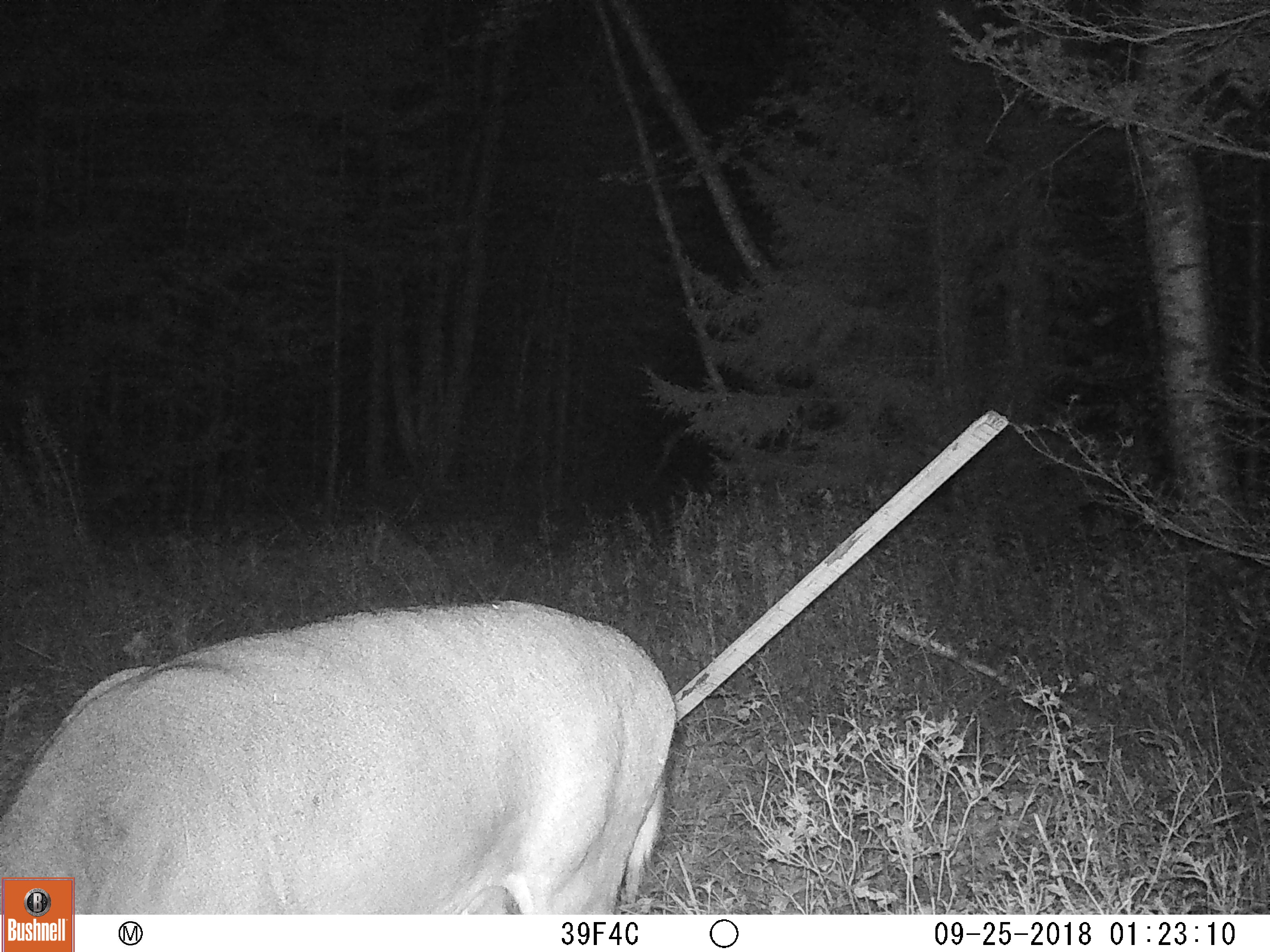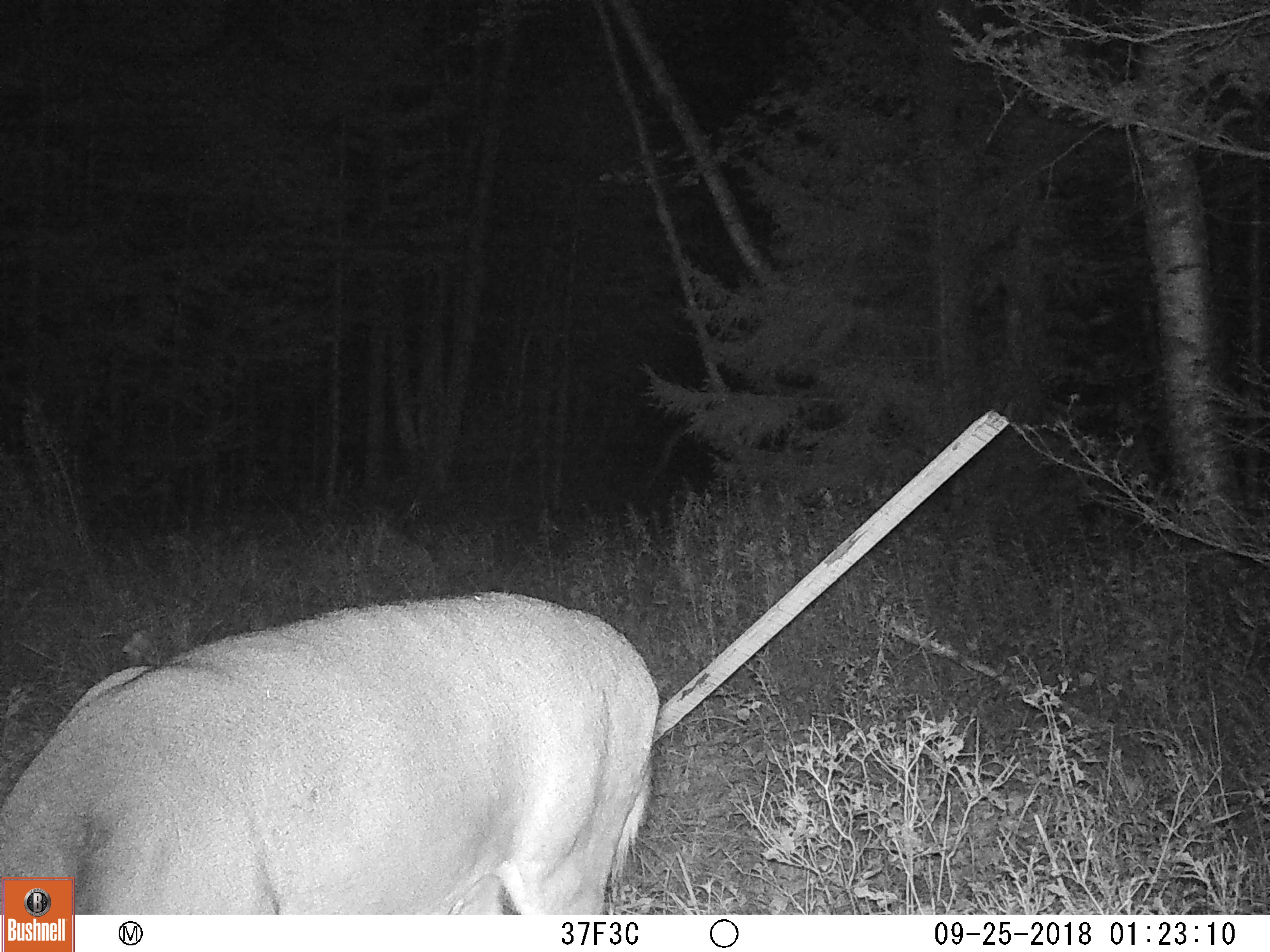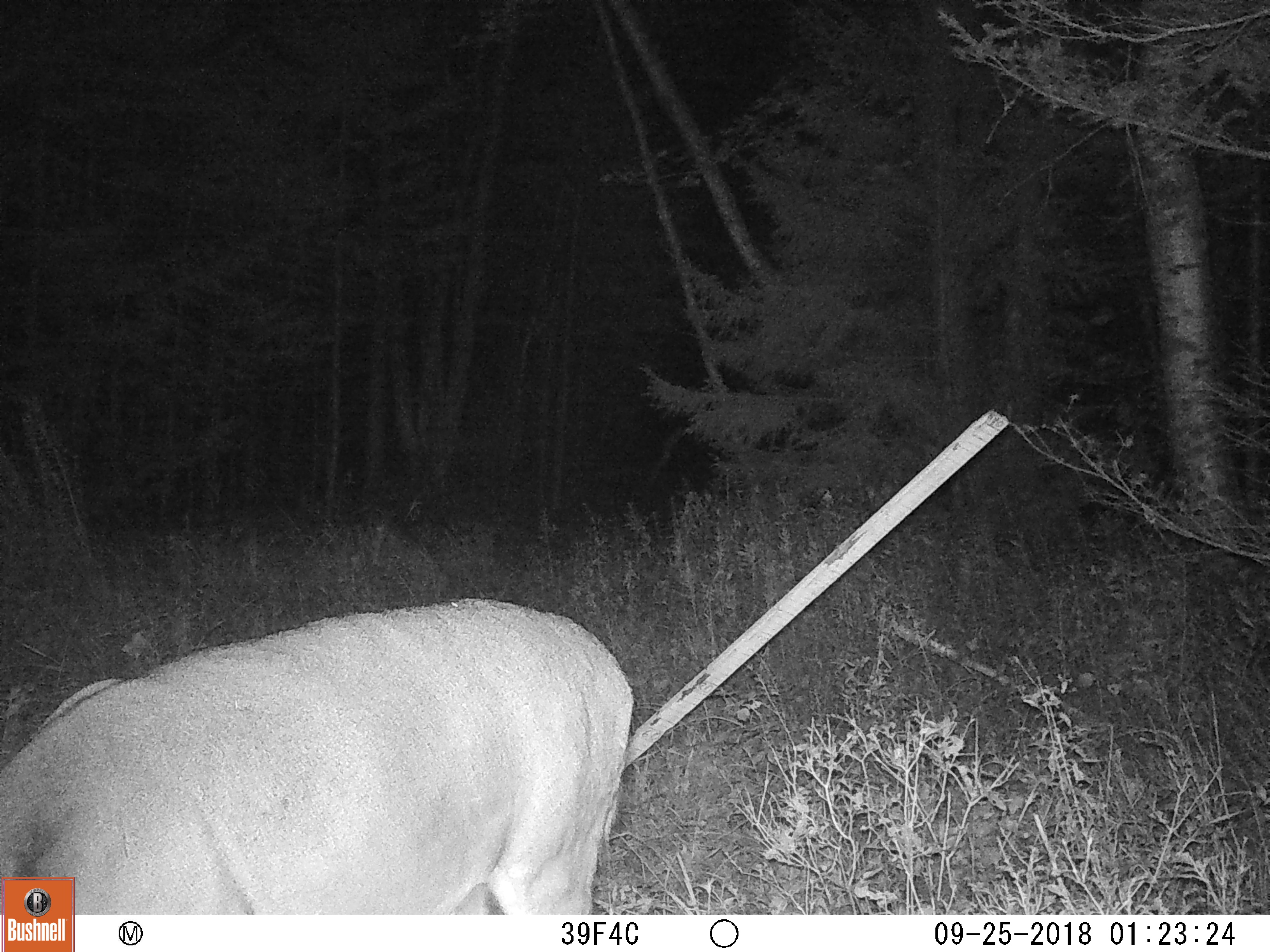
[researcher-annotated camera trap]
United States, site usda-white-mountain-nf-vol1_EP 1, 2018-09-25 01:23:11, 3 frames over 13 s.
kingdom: Animalia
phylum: Chordata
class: Mammalia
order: Artiodactyla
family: Cervidae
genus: Odocoileus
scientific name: Odocoileus virginianus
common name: white-tailed deer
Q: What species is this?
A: White-tailed deer (Odocoileus virginianus).